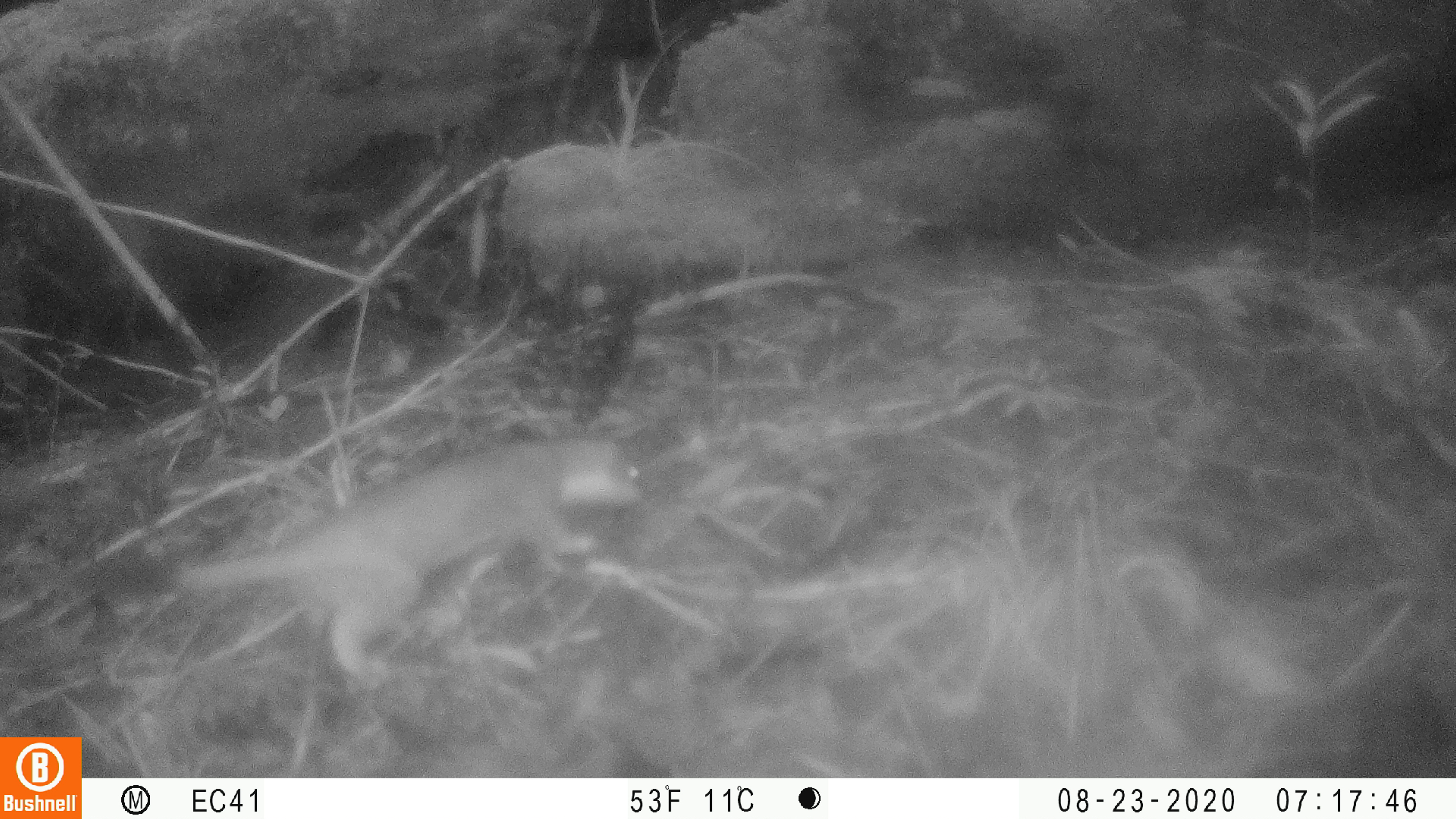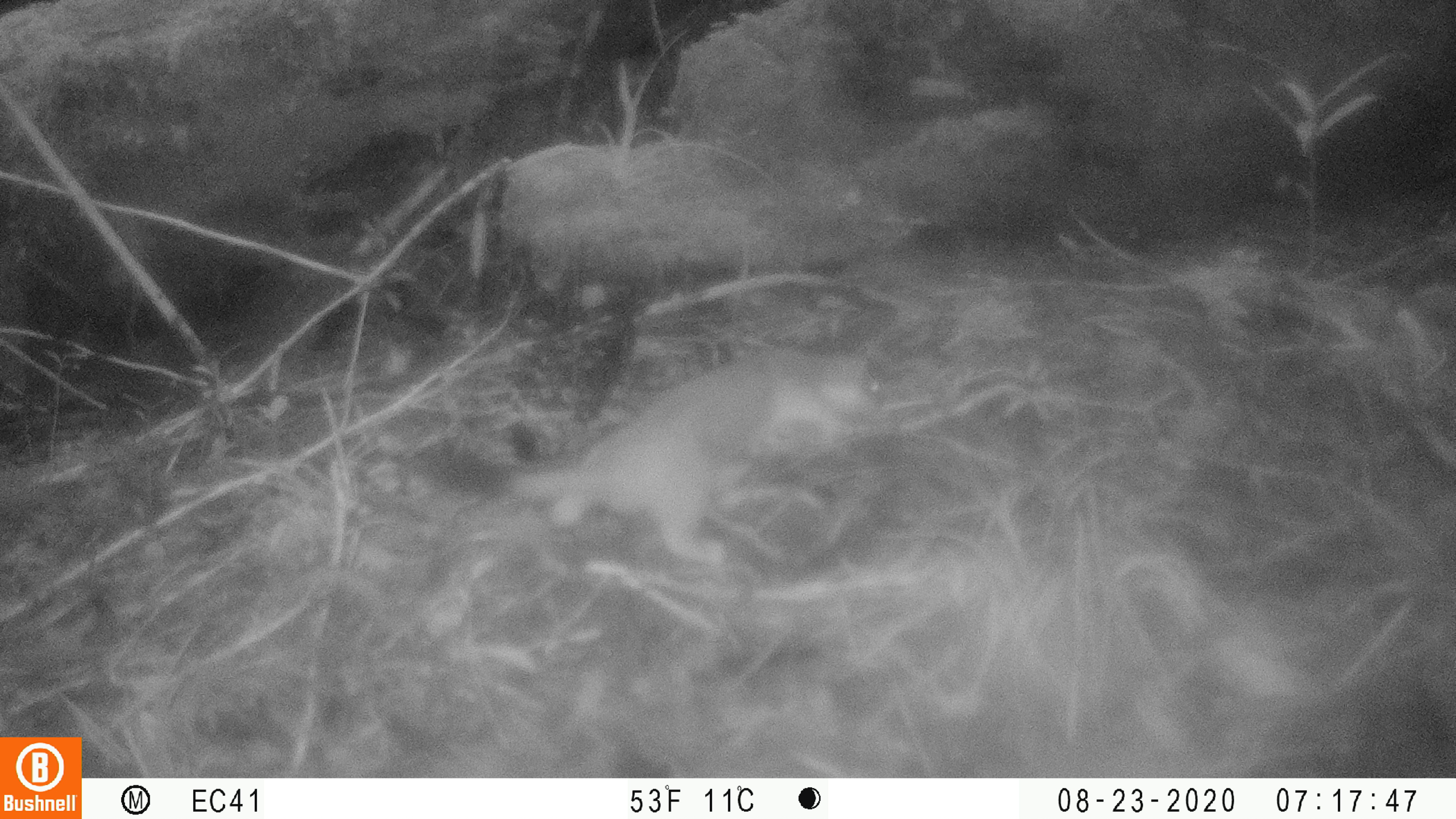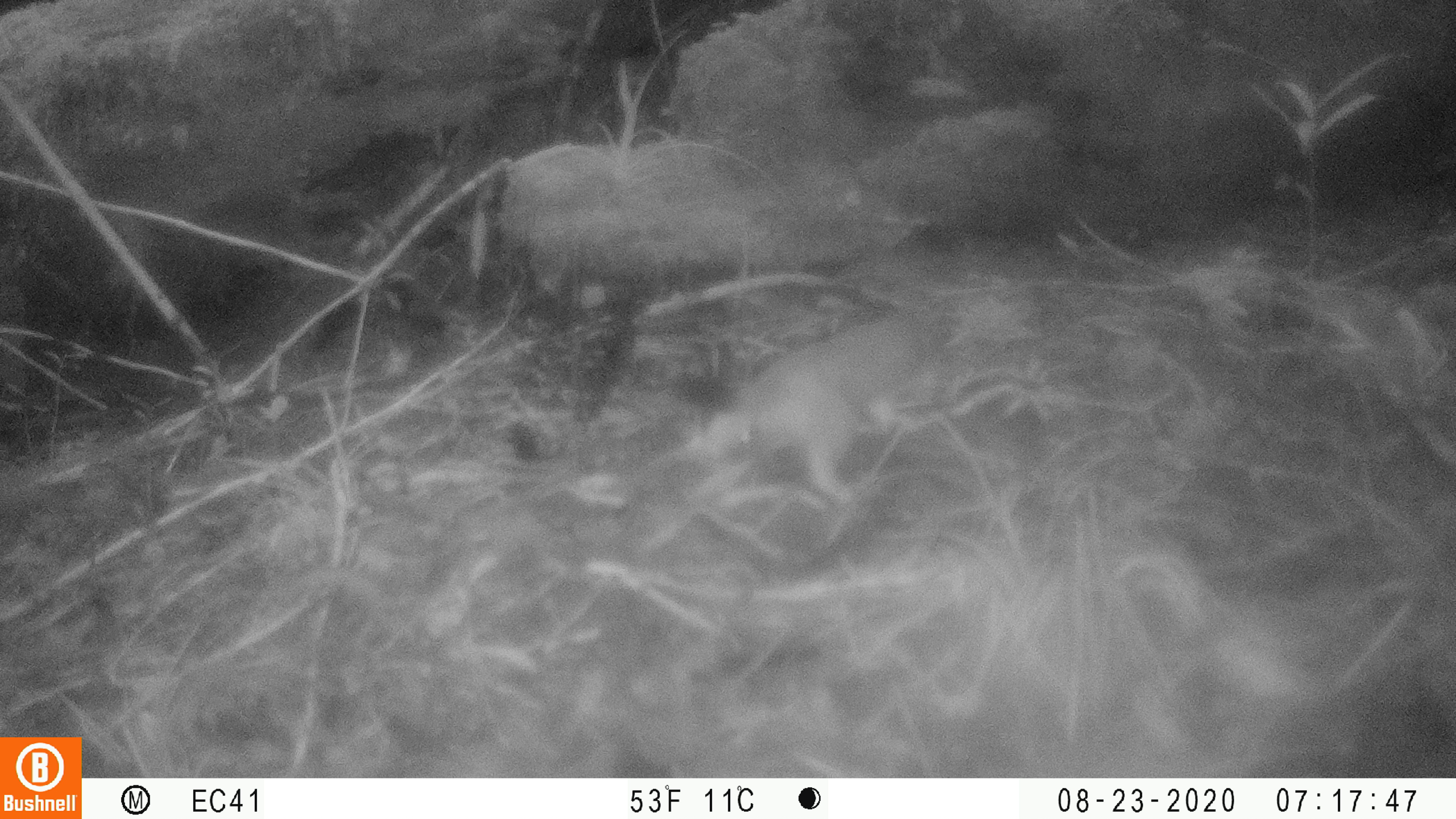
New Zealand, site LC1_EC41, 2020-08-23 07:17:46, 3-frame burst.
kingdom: Animalia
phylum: Chordata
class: Mammalia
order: Carnivora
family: Mustelidae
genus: Mustela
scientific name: Mustela erminea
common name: stoat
Stoat (Mustela erminea).